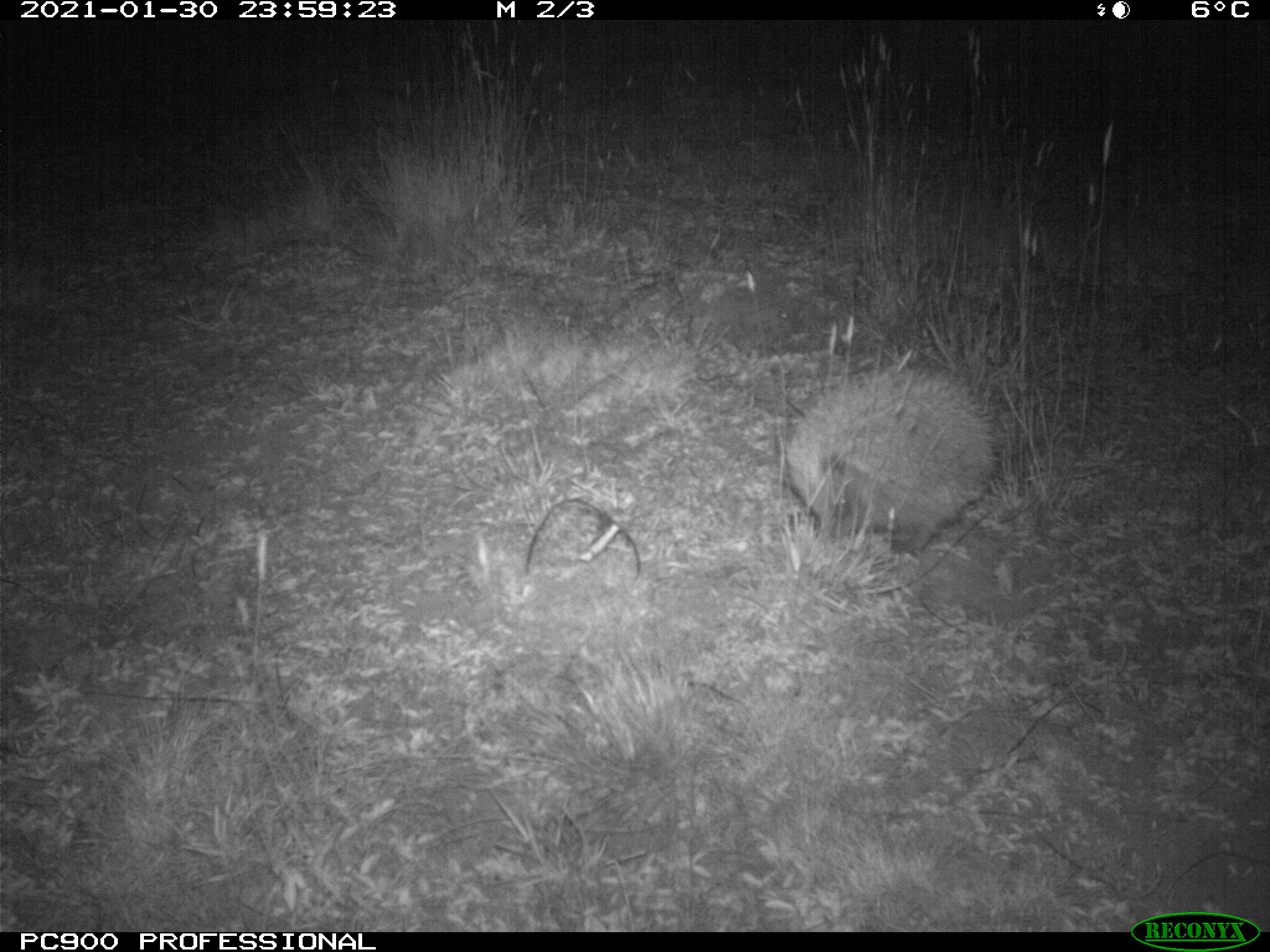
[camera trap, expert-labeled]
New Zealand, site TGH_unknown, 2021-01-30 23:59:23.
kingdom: Animalia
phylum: Chordata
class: Mammalia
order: Eulipotyphla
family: Erinaceidae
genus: Erinaceus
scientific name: Erinaceus europaeus europaeus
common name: european hedgehog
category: hedgehog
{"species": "hedgehog (european hedgehog) (Erinaceus europaeus europaeus)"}